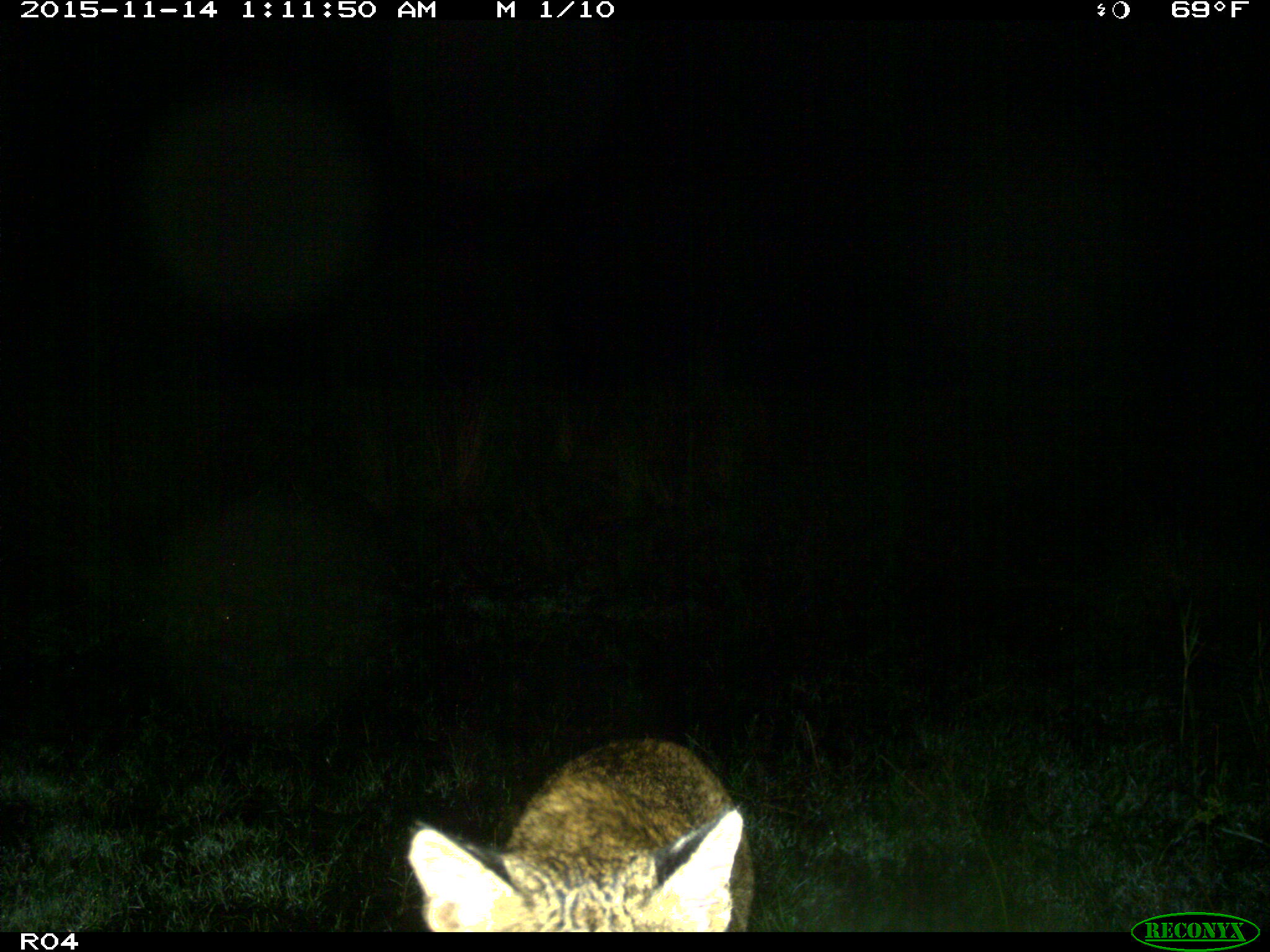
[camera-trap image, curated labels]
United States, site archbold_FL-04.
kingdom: Animalia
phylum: Chordata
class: Mammalia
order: Carnivora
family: Felidae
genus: Lynx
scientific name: Lynx rufus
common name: bobcat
Lynx rufus (bobcat).